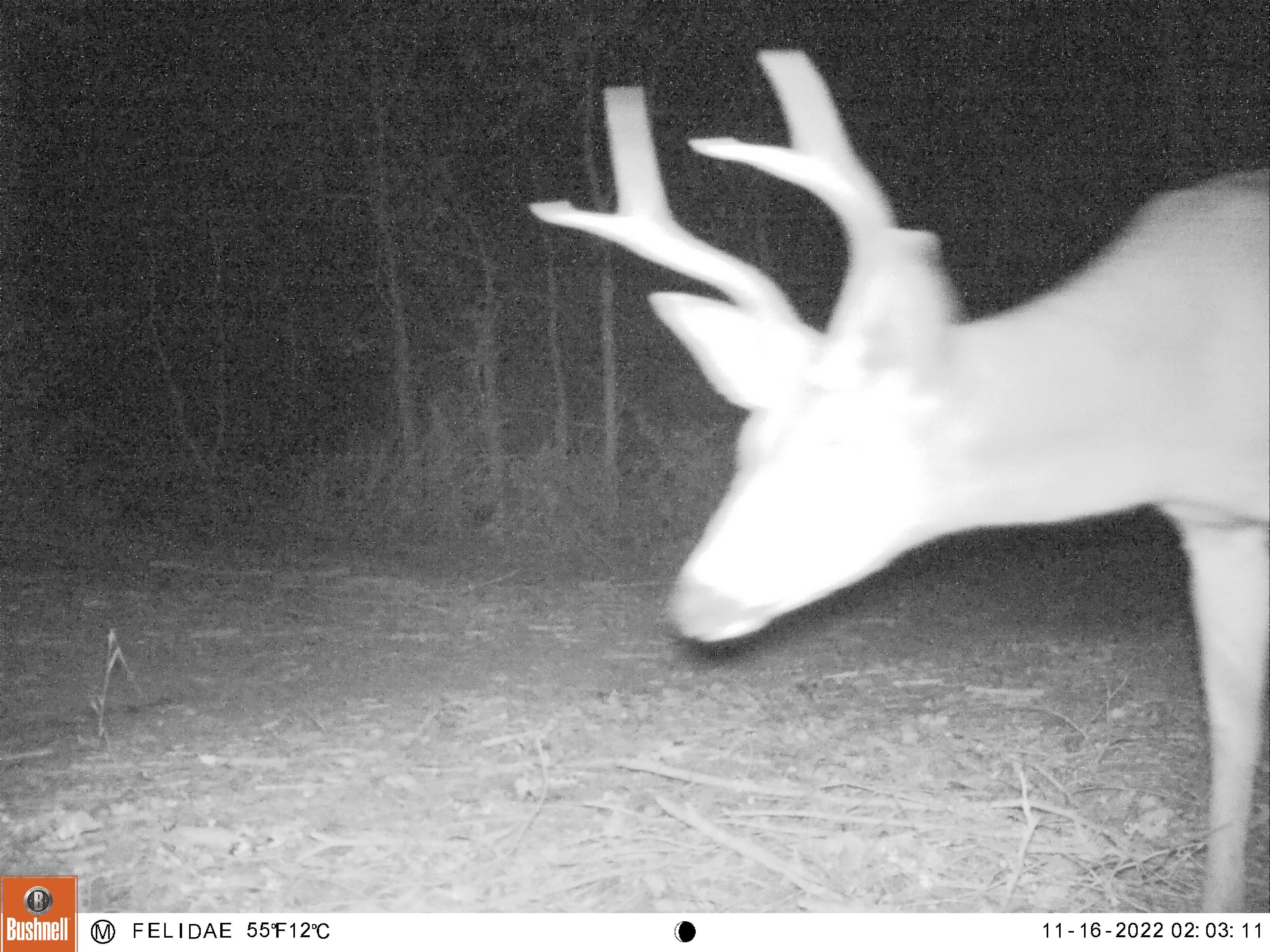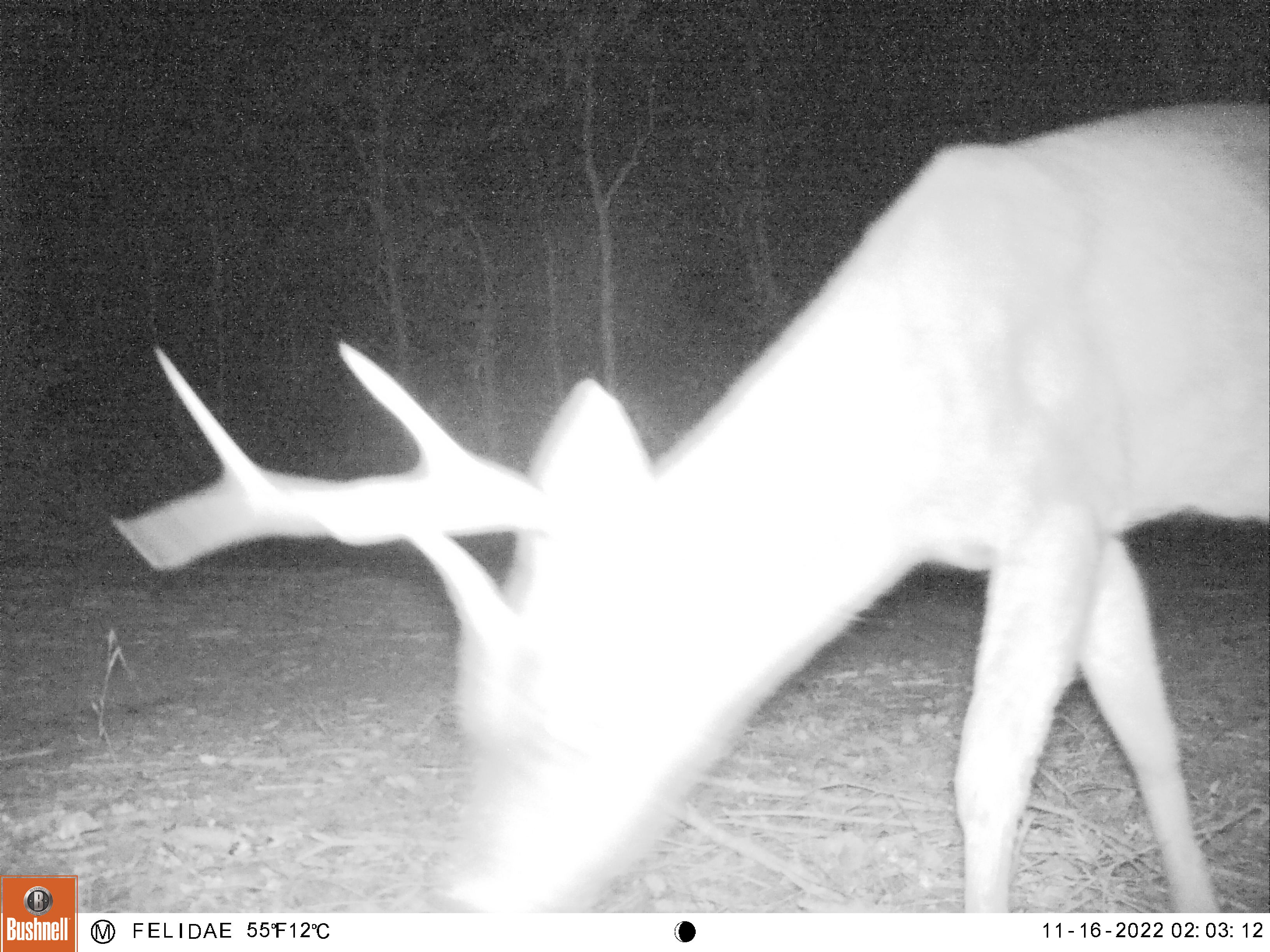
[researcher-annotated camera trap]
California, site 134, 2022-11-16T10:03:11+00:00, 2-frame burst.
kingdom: Animalia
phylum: Chordata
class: Mammalia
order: Artiodactyla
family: Cervidae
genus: Odocoileus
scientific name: Odocoileus hemionus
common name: mule deer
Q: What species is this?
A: Mule deer (Odocoileus hemionus).